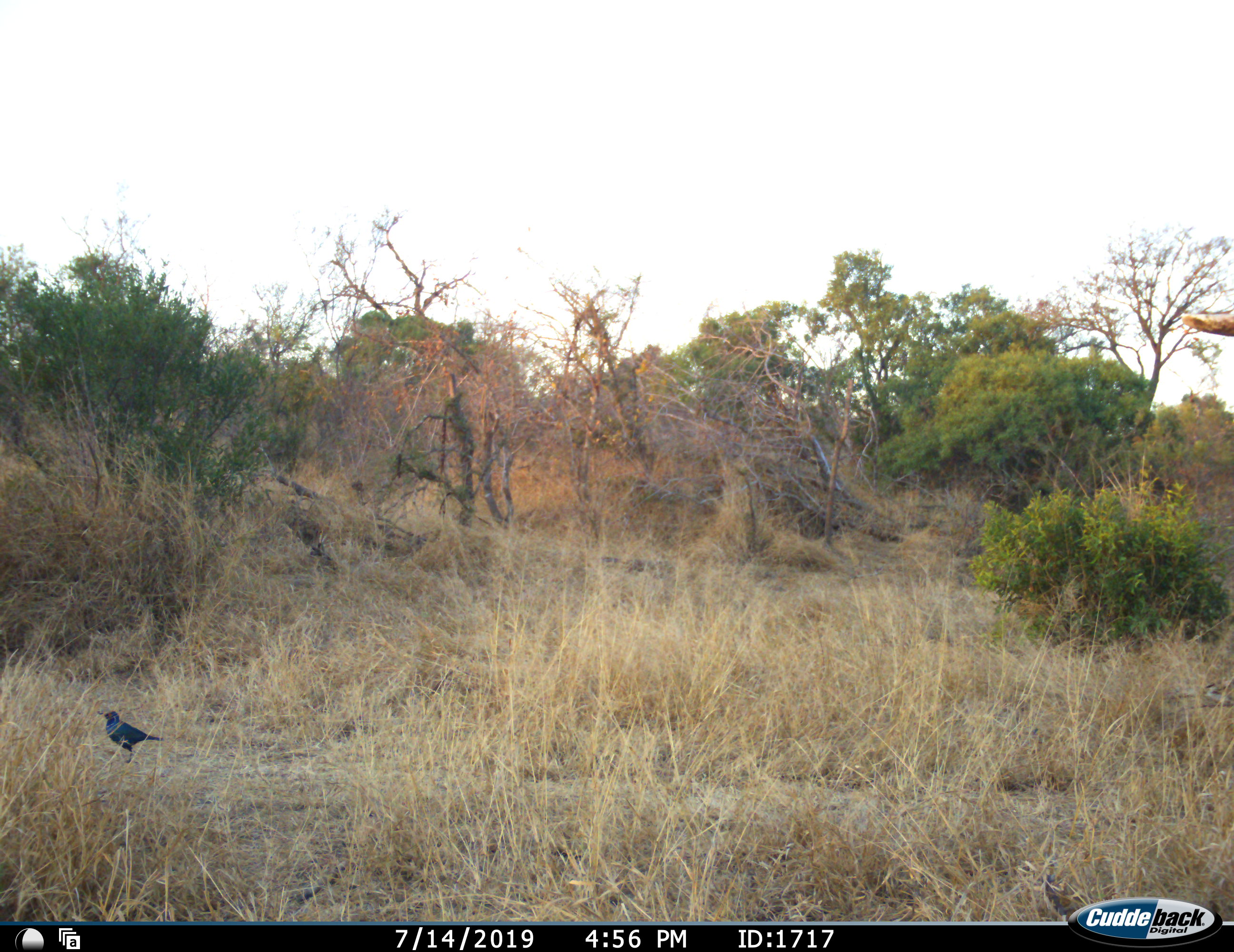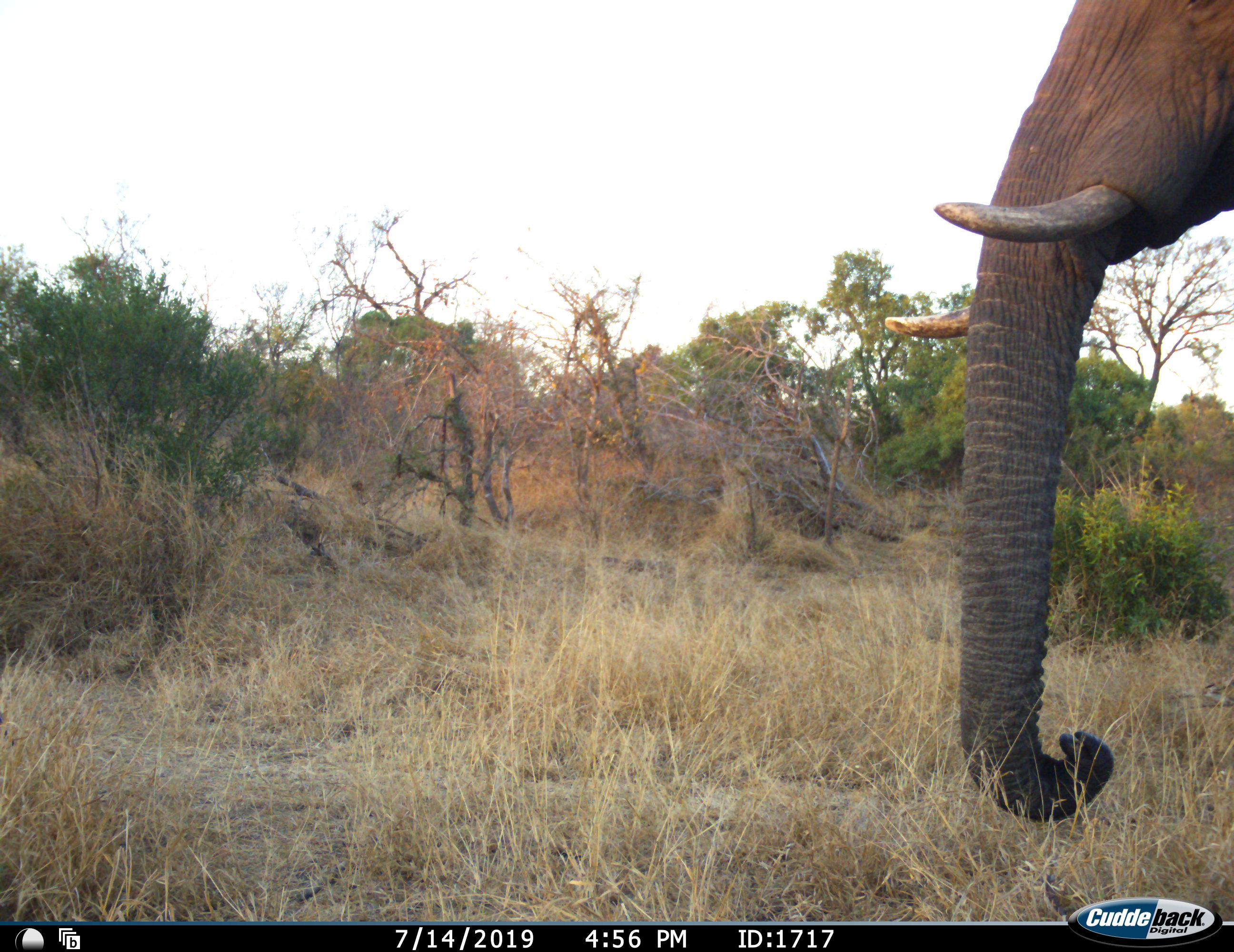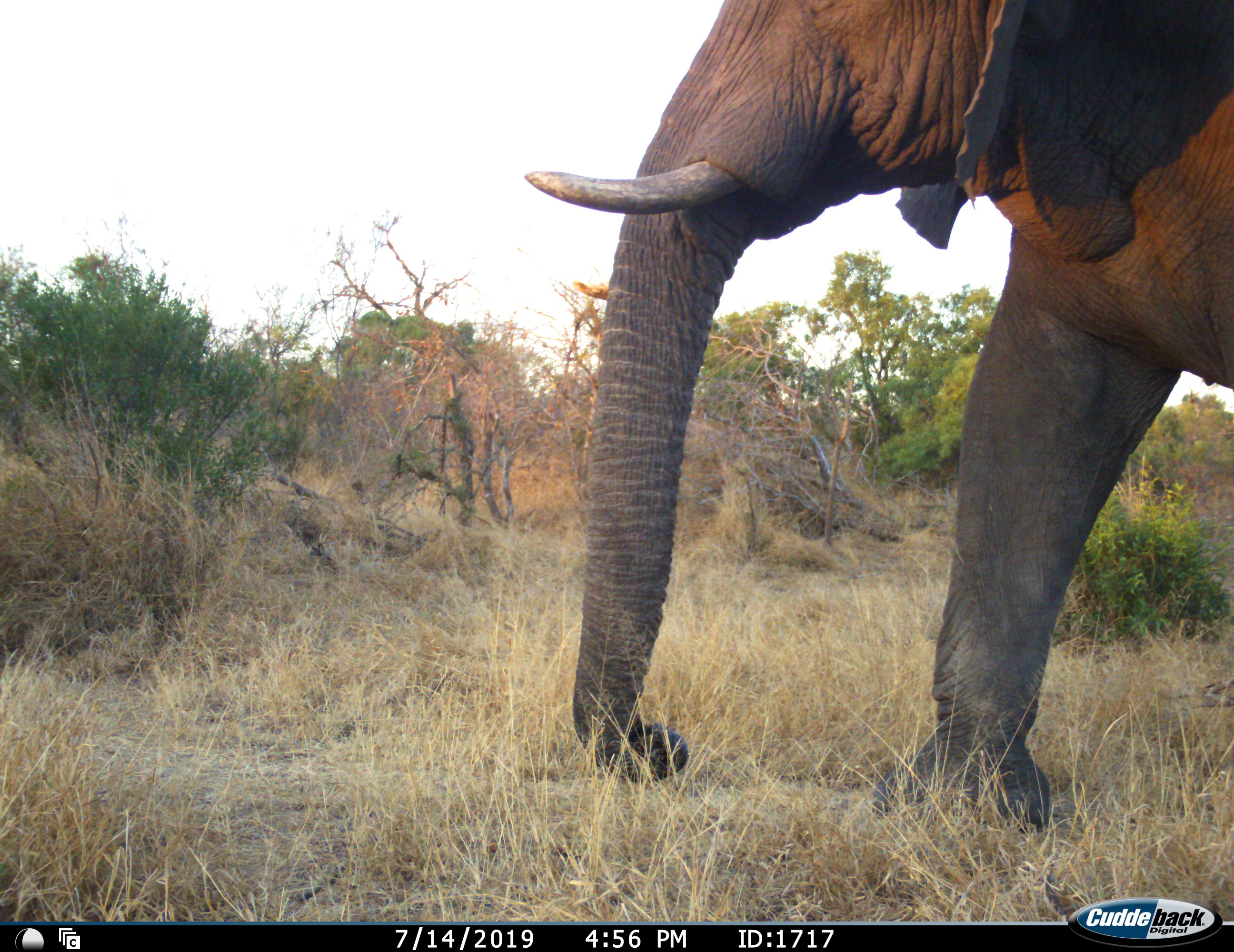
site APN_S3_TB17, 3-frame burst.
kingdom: Animalia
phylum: Chordata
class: Aves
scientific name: Aves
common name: bird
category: birdother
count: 1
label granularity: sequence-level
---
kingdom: Animalia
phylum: Chordata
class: Mammalia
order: Proboscidea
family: Elephantidae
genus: Loxodonta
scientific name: Loxodonta africana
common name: african bush elephant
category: elephant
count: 1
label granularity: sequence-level